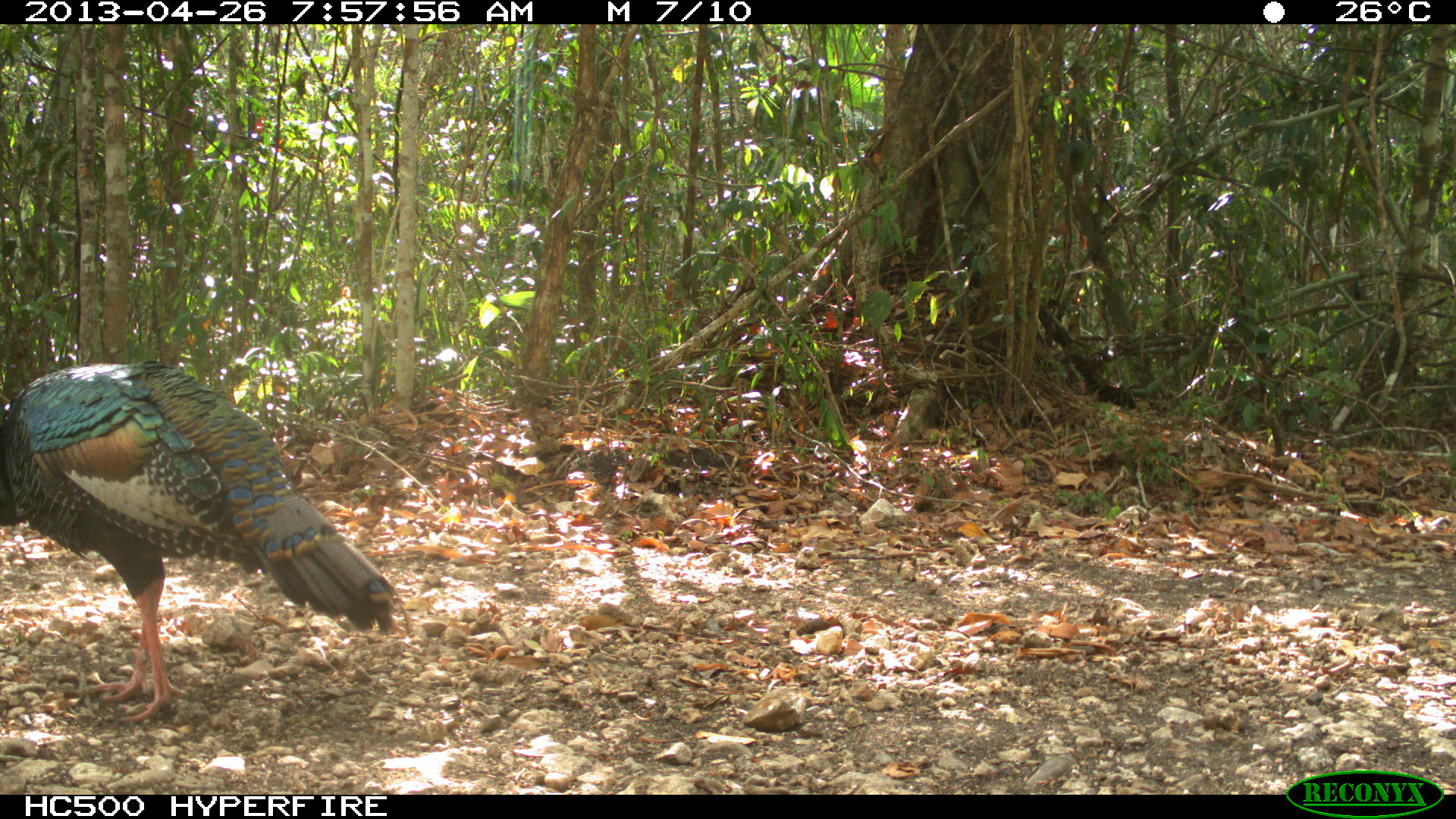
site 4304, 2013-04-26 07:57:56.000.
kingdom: Animalia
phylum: Chordata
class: Aves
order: Galliformes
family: Phasianidae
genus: Meleagris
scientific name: Meleagris ocellata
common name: ocellated turkey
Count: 1.